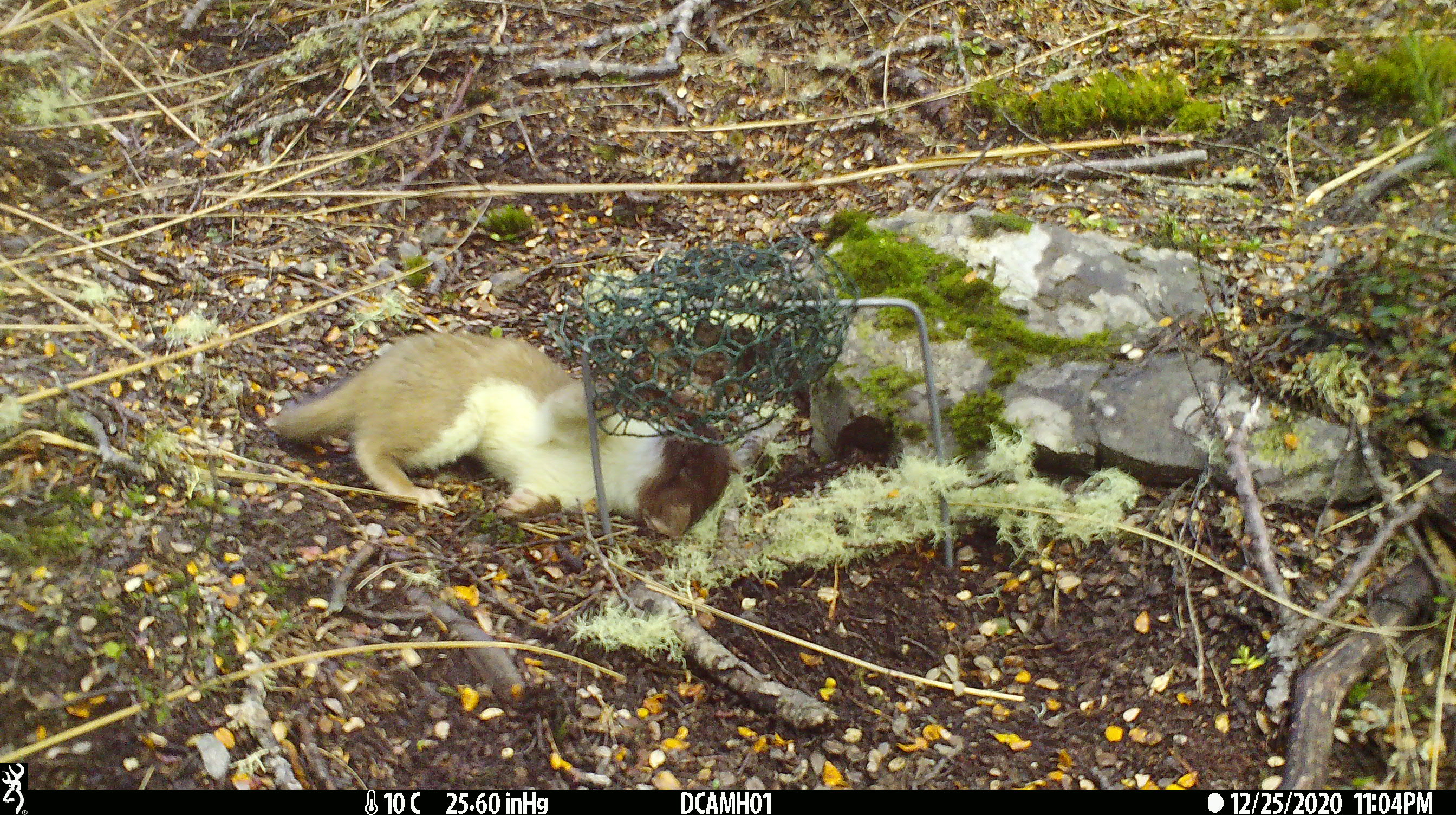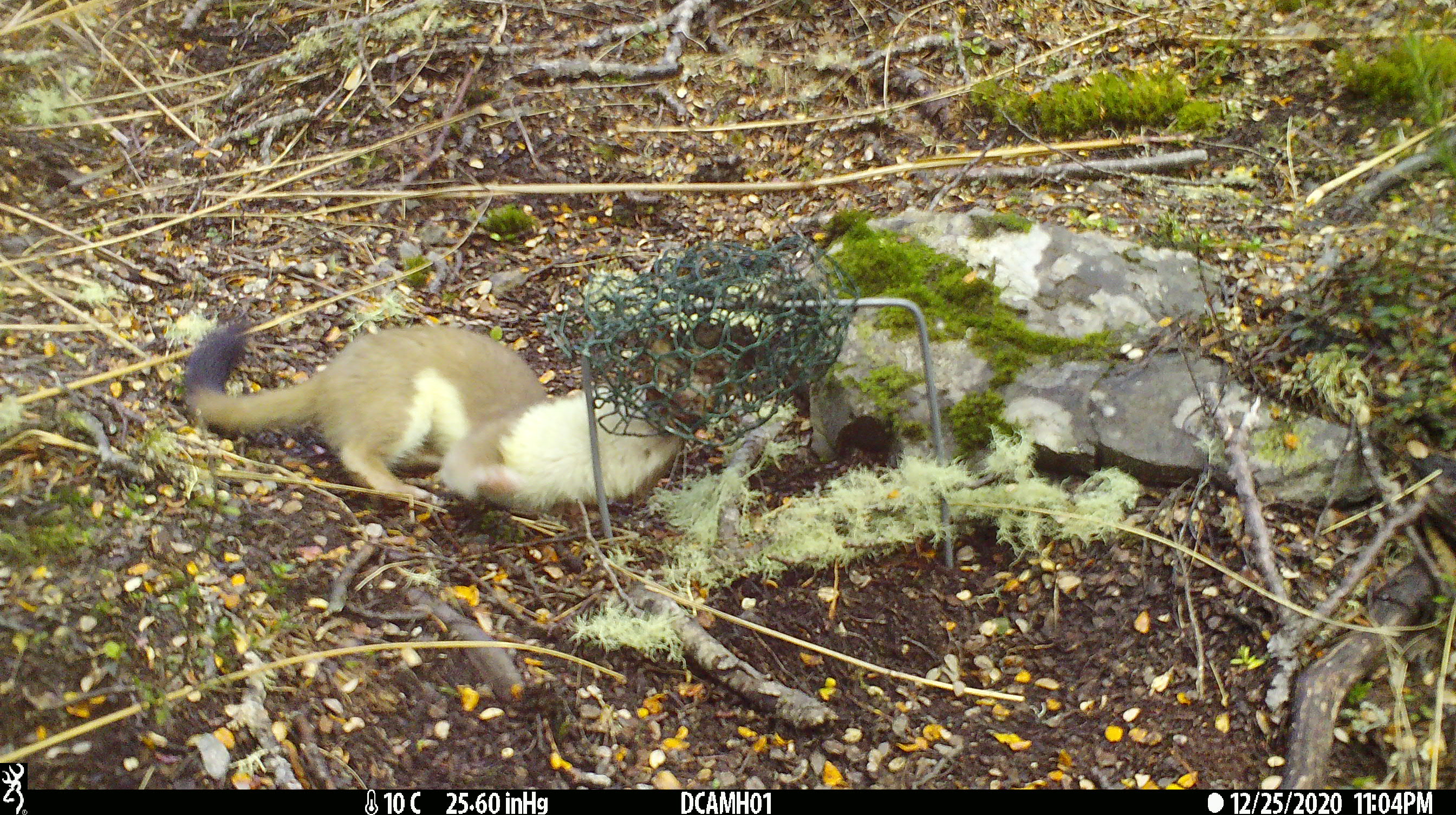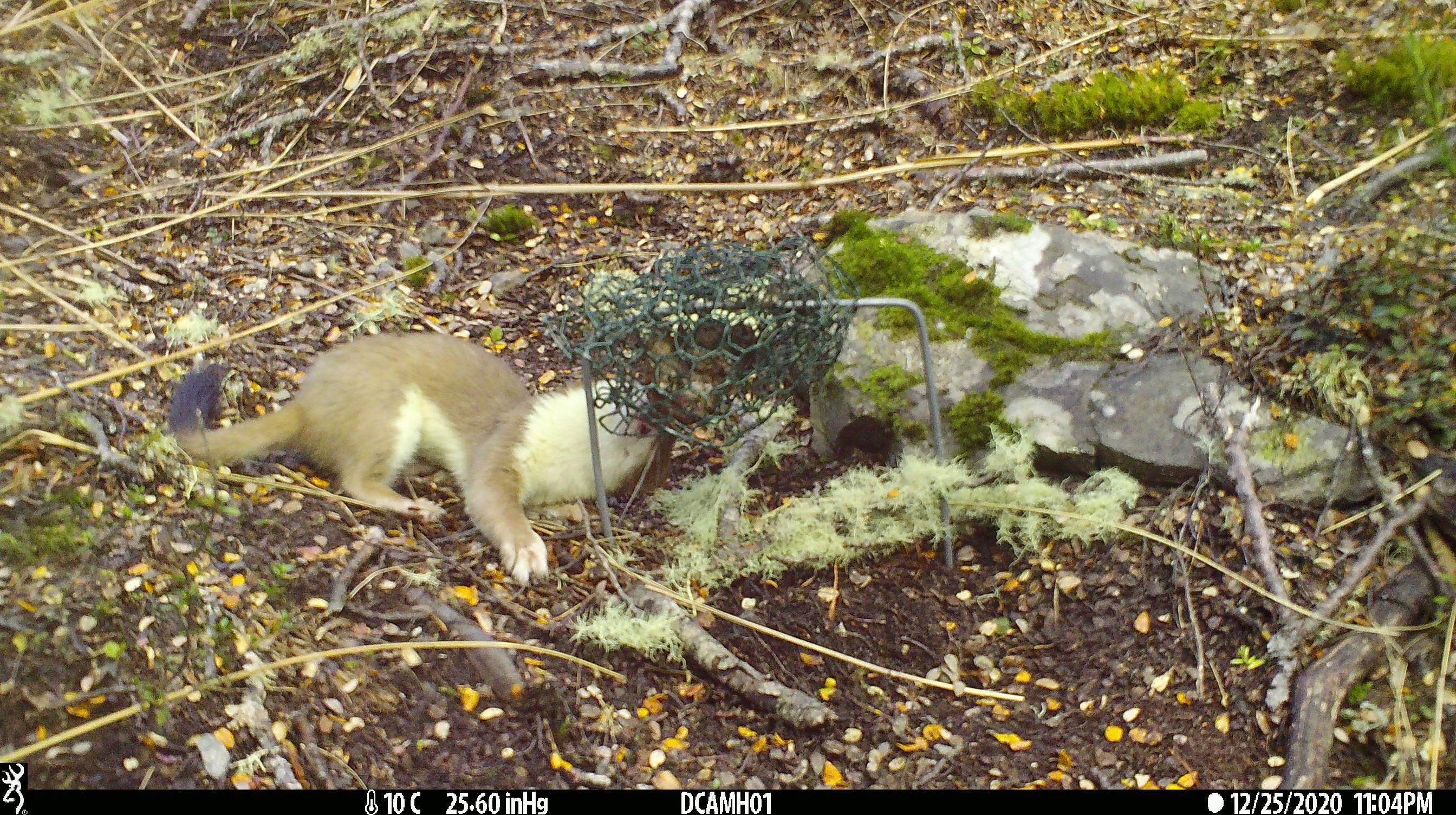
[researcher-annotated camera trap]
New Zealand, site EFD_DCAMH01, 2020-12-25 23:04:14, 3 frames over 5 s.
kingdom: Animalia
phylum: Chordata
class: Mammalia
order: Carnivora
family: Mustelidae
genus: Mustela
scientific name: Mustela erminea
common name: stoat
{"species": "stoat (Mustela erminea)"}